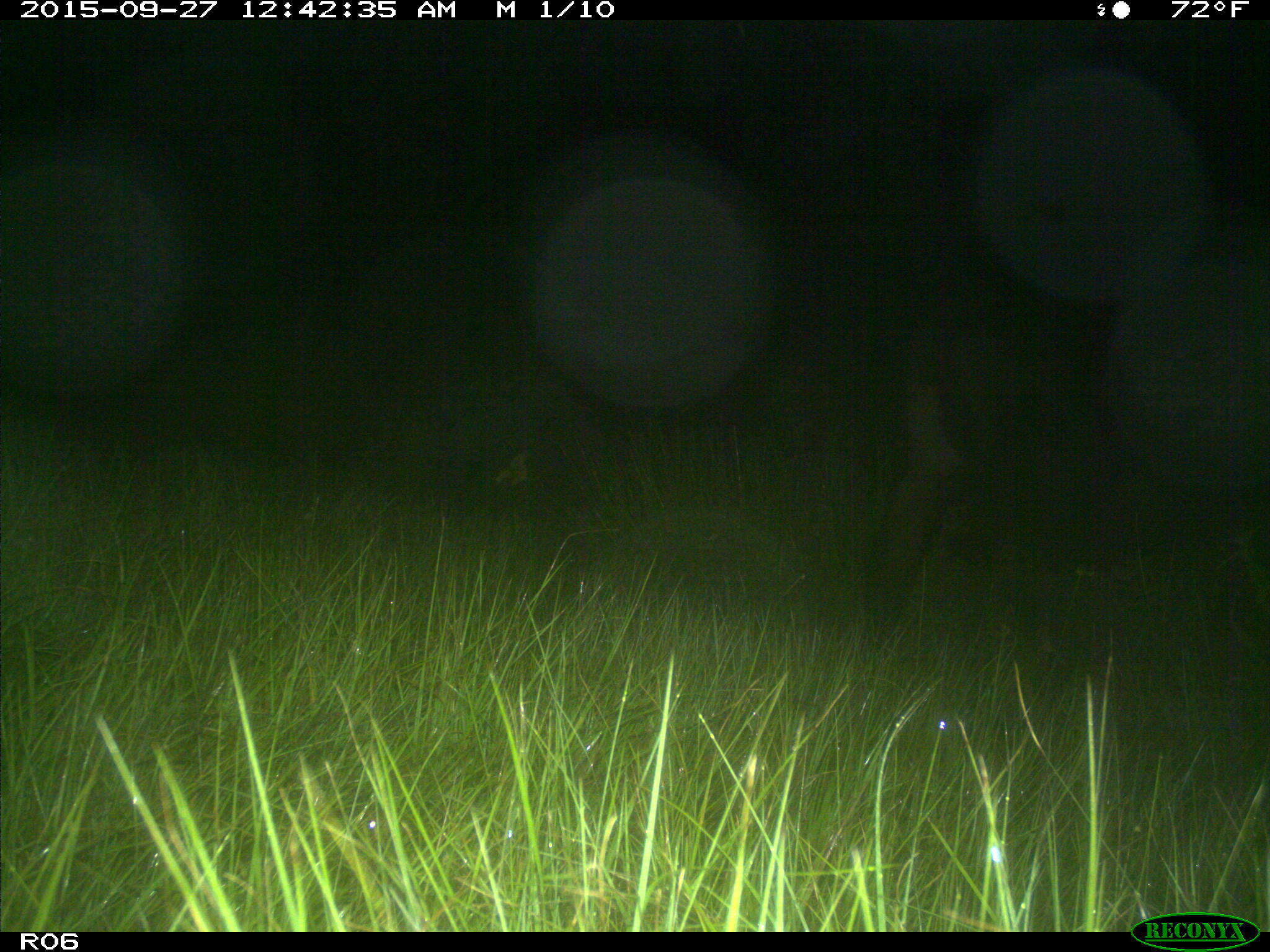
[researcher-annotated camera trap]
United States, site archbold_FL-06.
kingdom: Animalia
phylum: Chordata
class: Mammalia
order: Artiodactyla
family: Suidae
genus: Sus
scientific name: Sus scrofa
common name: wild boar